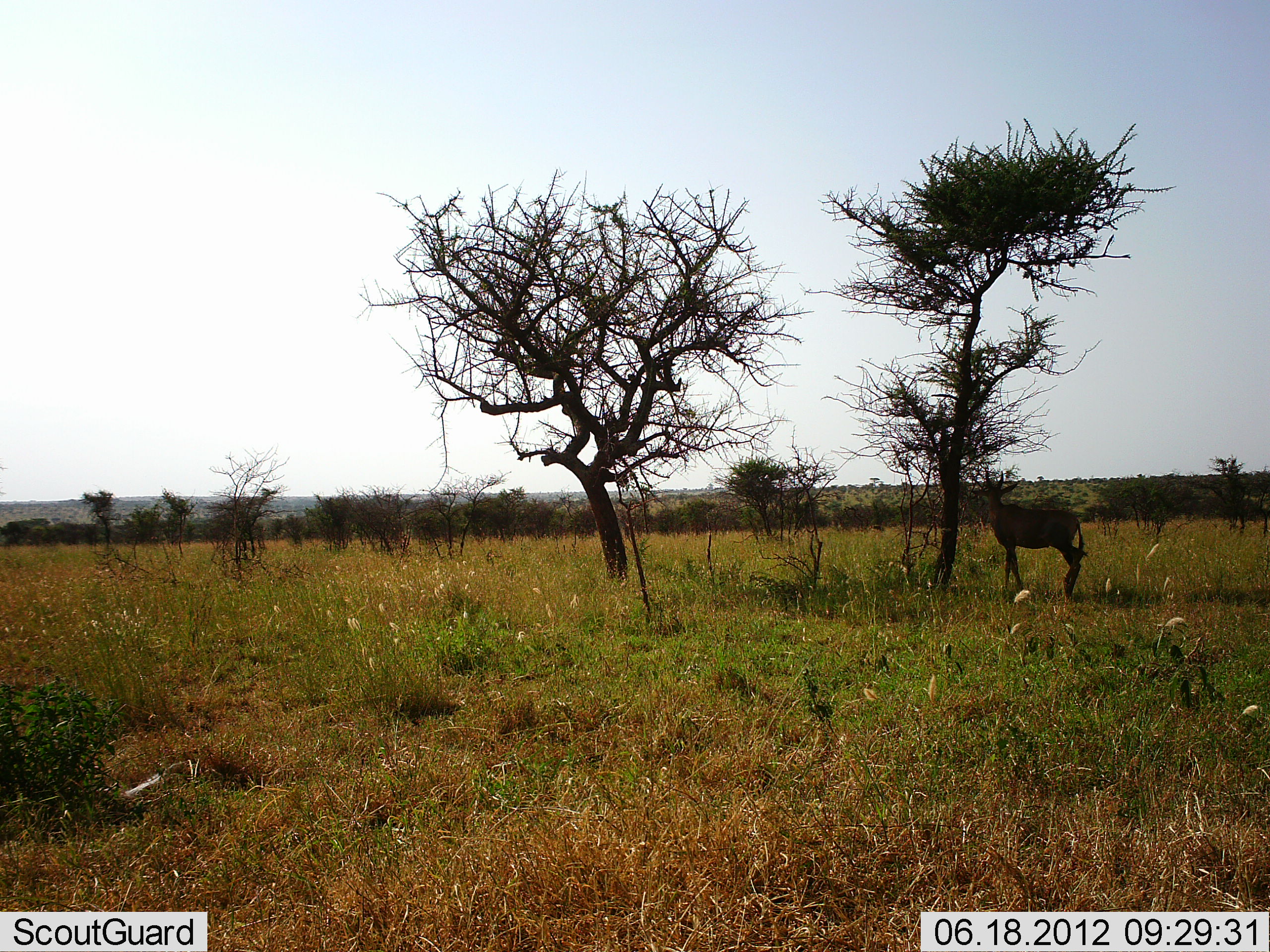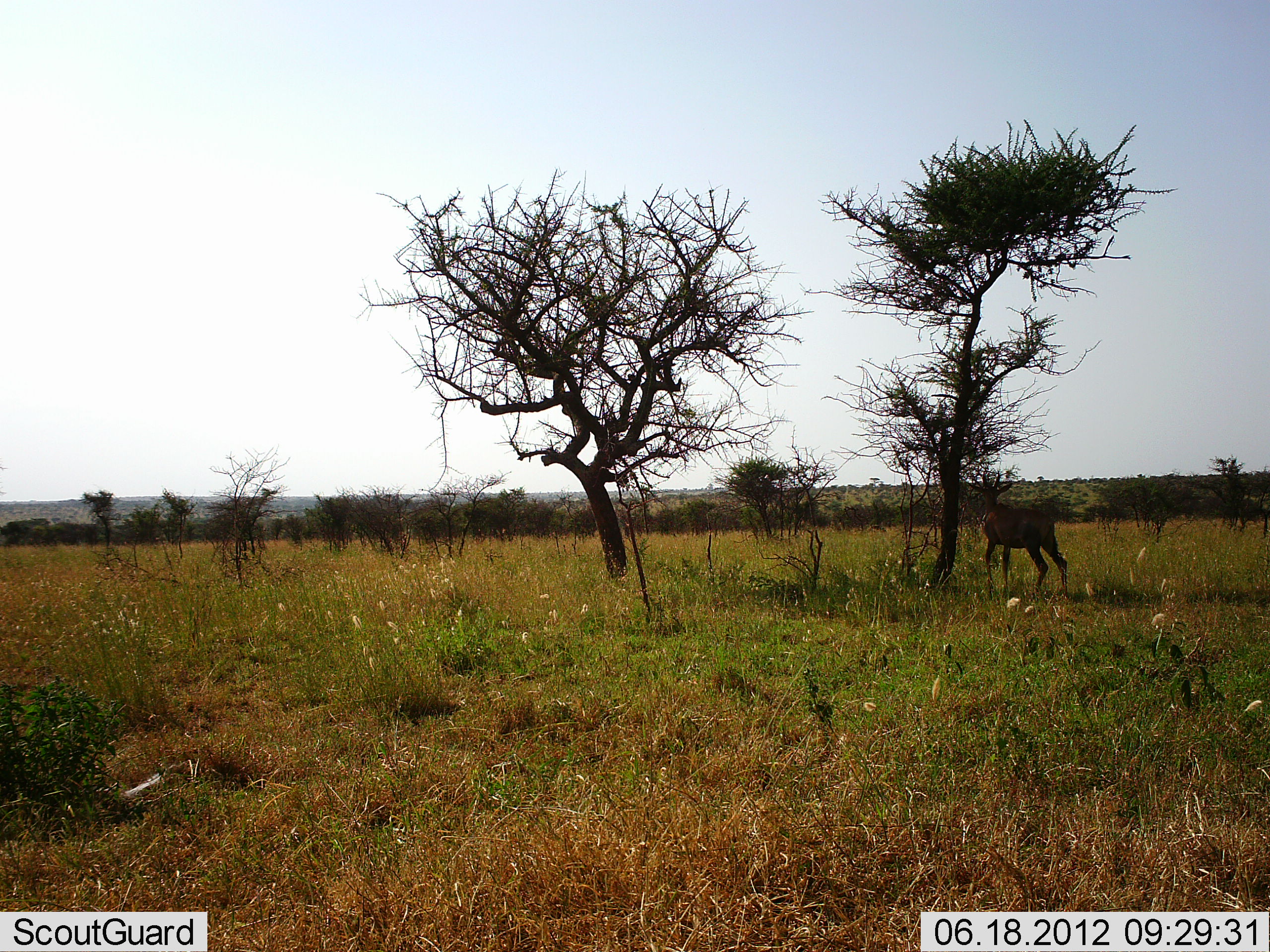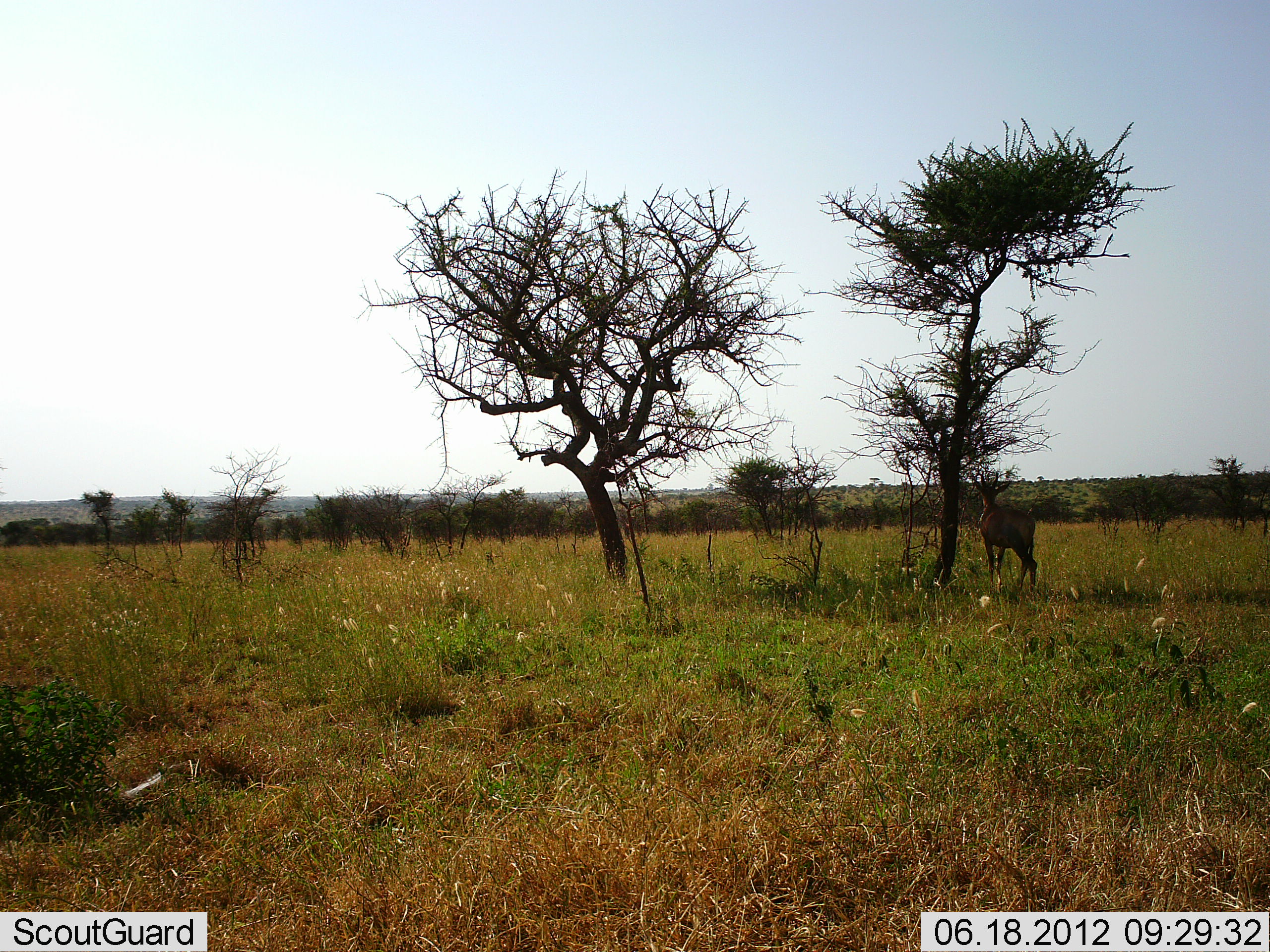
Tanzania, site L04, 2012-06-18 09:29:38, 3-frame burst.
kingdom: Animalia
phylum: Chordata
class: Mammalia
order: Artiodactyla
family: Bovidae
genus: Damaliscus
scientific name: Damaliscus lunatus jimela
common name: topi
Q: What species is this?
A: Topi (Damaliscus lunatus jimela).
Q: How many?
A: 1.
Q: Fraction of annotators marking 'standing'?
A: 71%.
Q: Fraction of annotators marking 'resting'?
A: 0%.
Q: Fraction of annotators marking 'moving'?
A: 14%.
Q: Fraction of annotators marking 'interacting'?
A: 0%.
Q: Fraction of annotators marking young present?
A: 0%.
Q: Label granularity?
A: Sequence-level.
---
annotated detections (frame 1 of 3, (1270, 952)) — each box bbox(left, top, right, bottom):
animal: bbox(971, 470, 1089, 605)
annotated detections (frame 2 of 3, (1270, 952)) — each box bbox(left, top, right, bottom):
animal: bbox(967, 470, 1068, 599)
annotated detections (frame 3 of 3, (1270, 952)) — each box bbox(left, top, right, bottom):
animal: bbox(973, 471, 1037, 594)